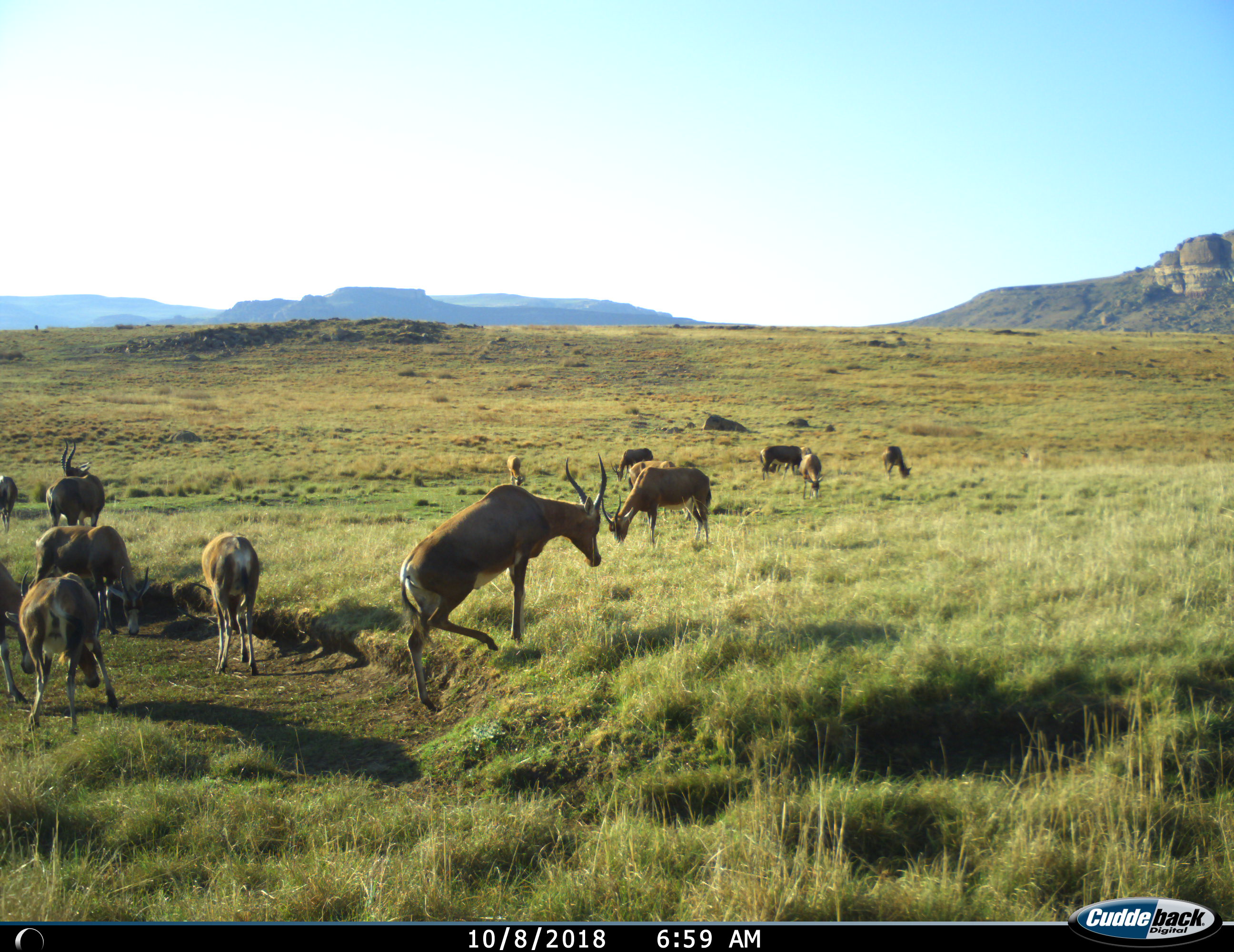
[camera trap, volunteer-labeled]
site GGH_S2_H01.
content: unidentified animal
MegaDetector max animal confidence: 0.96